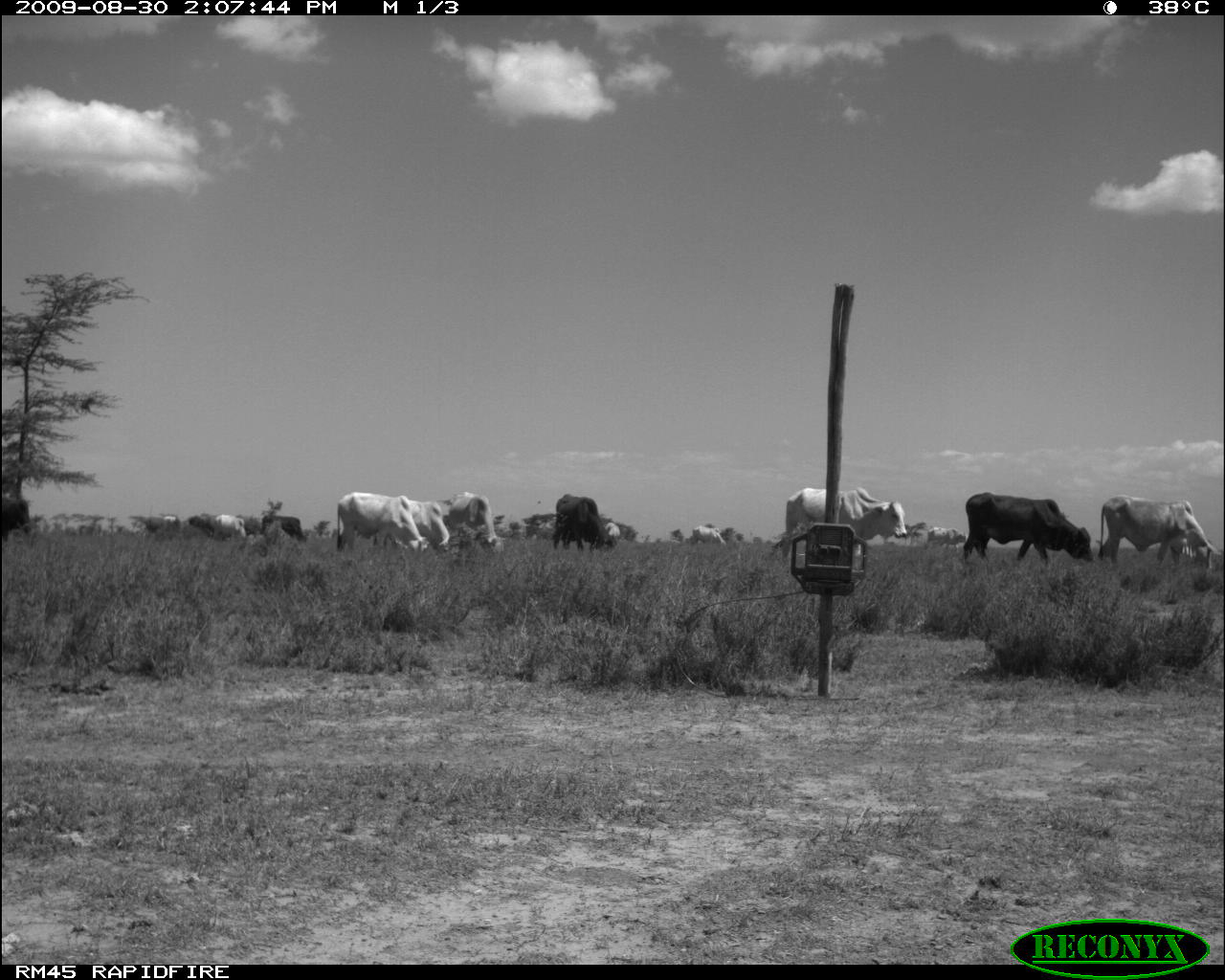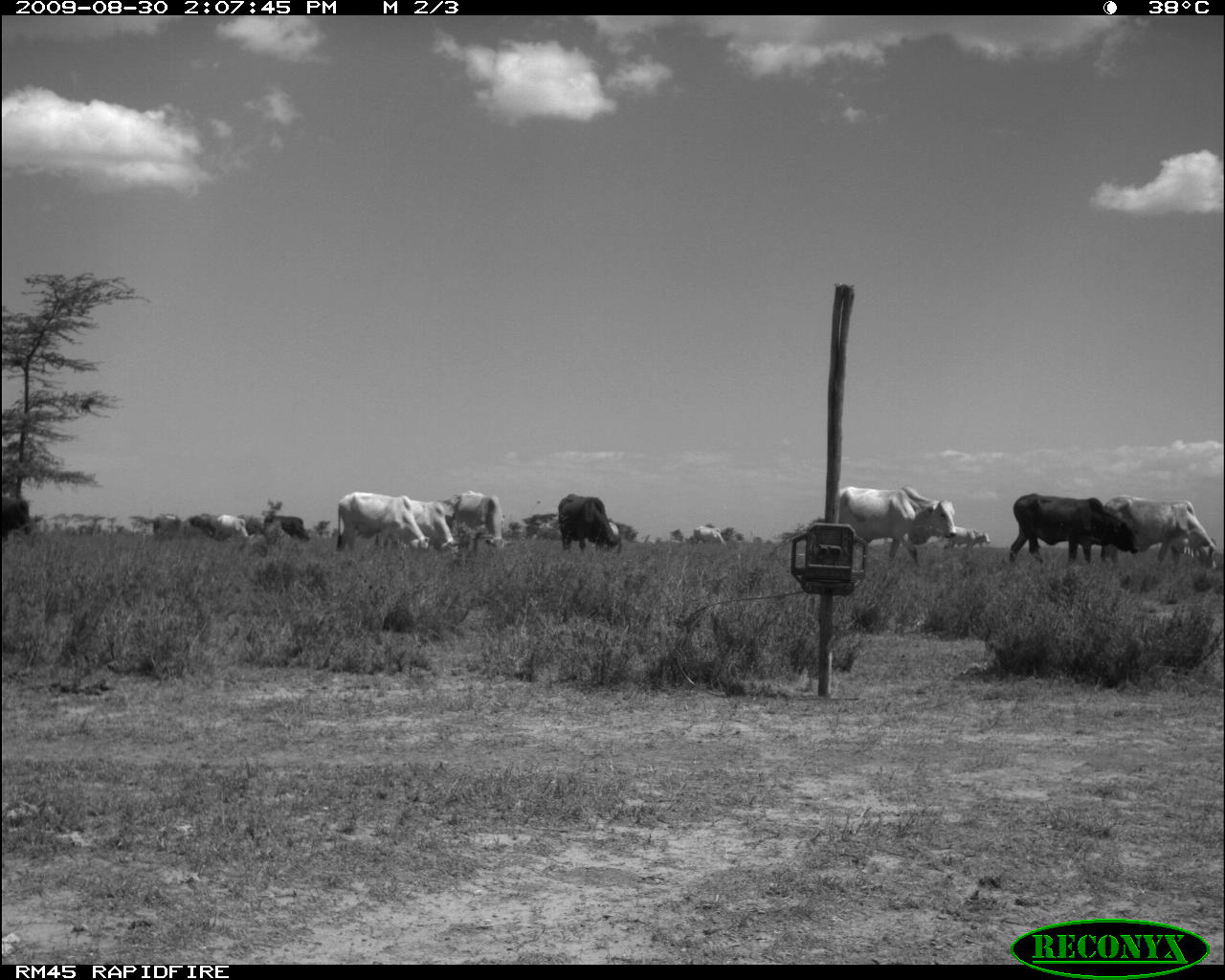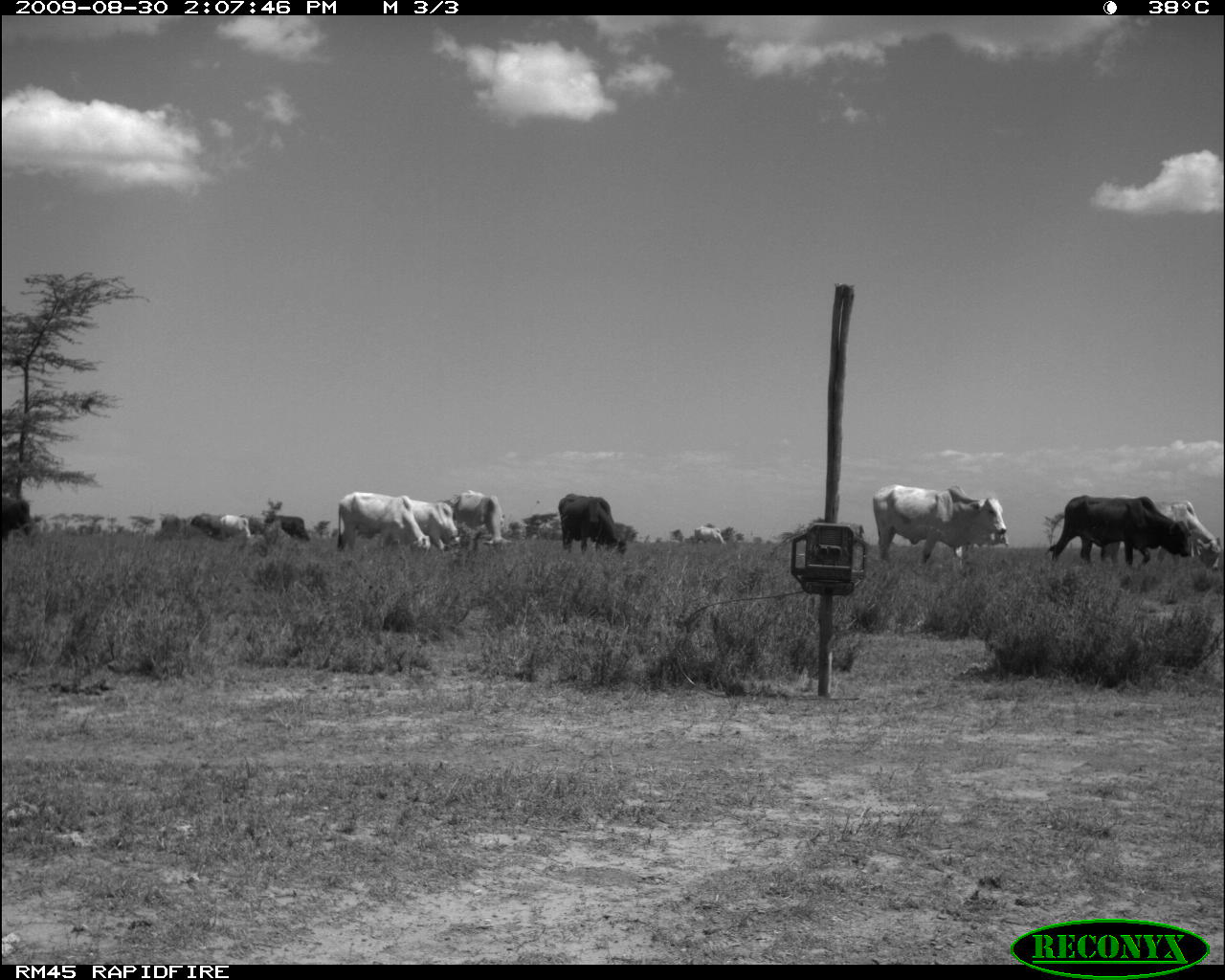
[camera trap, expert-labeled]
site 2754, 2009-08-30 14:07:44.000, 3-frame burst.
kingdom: Animalia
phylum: Chordata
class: Mammalia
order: Artiodactyla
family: Bovidae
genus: Bos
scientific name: Bos taurus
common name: domestic cattle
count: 14